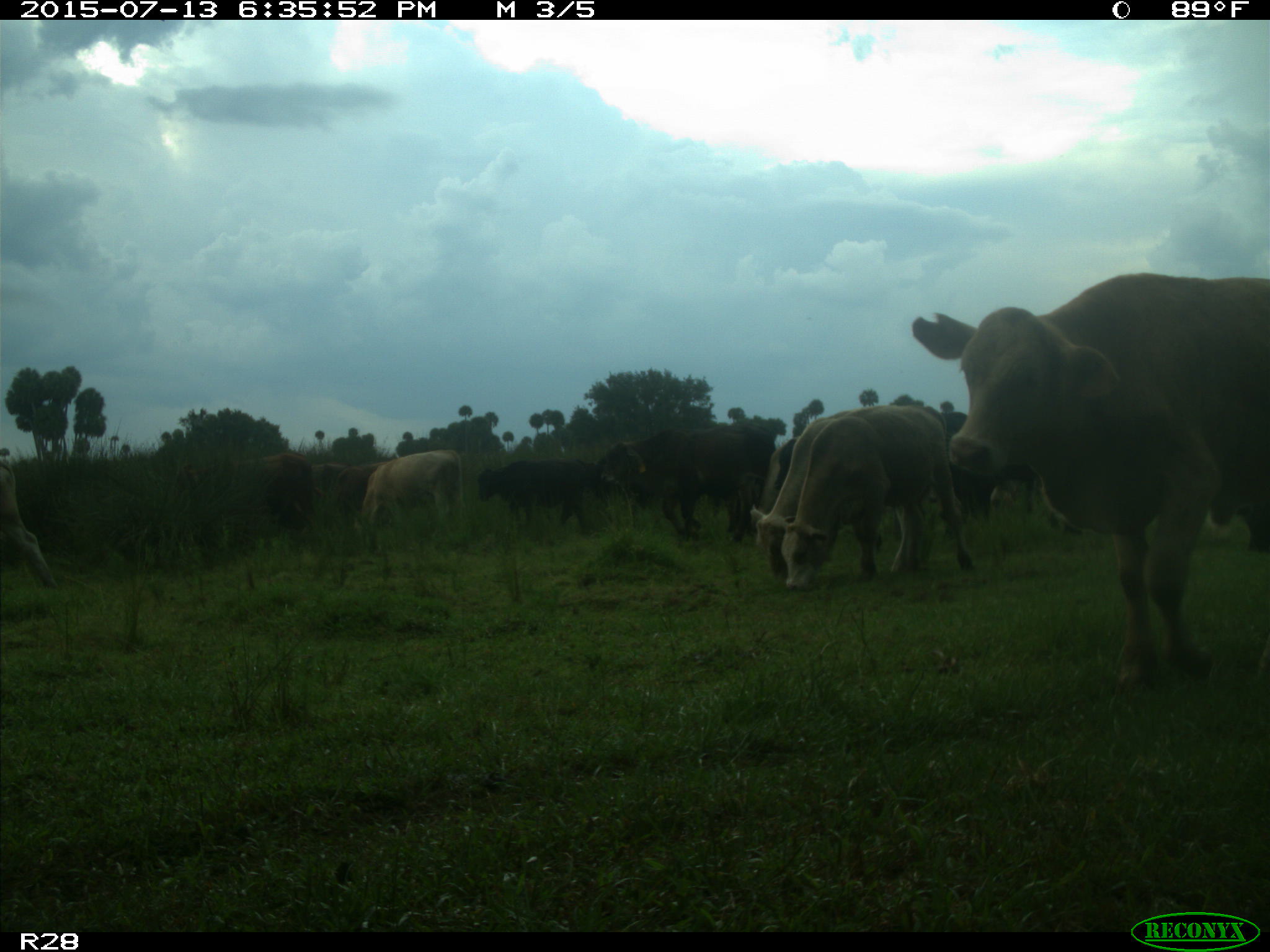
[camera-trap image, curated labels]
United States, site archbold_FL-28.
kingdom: Animalia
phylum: Chordata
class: Mammalia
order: Artiodactyla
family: Bovidae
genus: Bos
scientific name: Bos taurus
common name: domestic cow